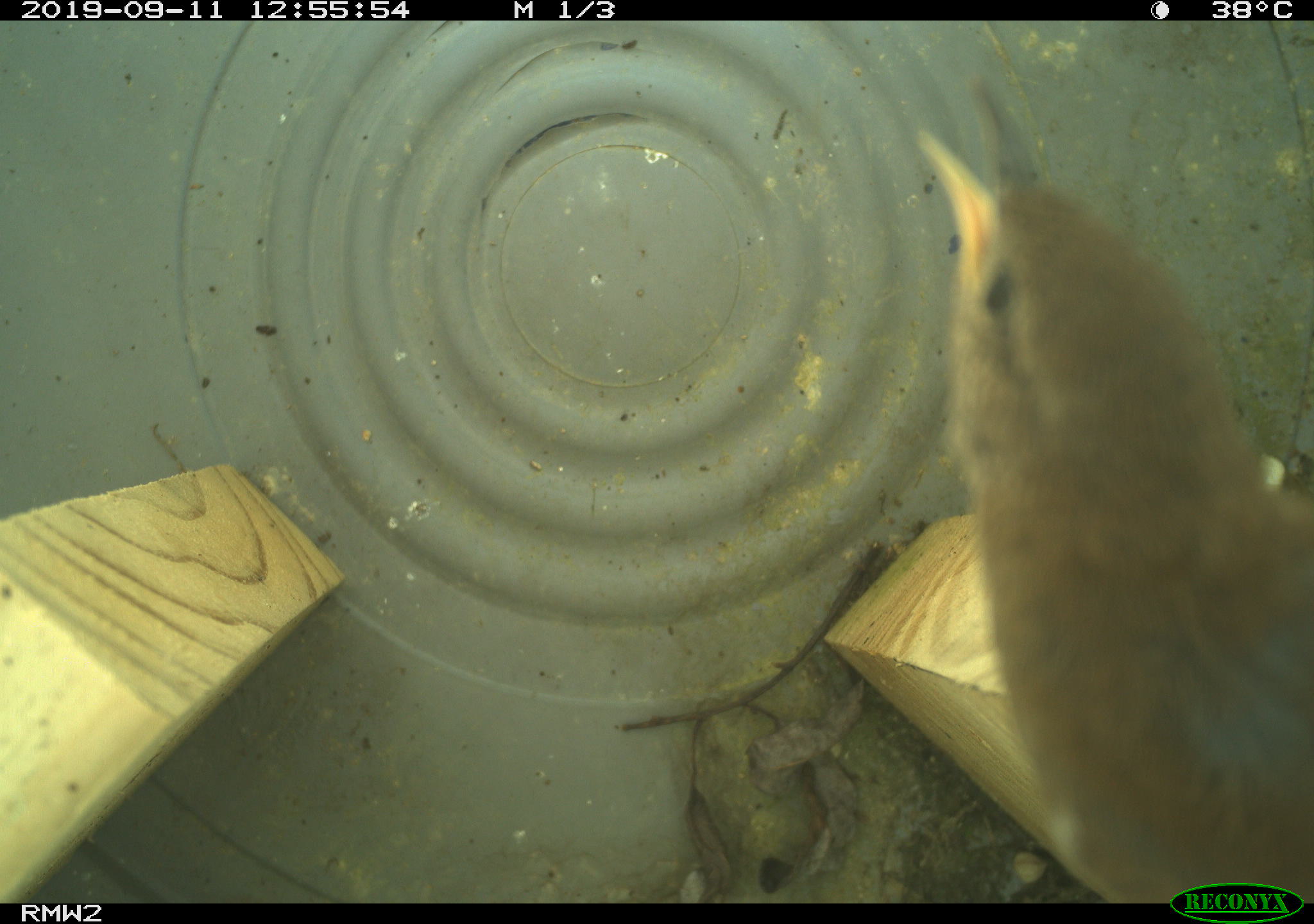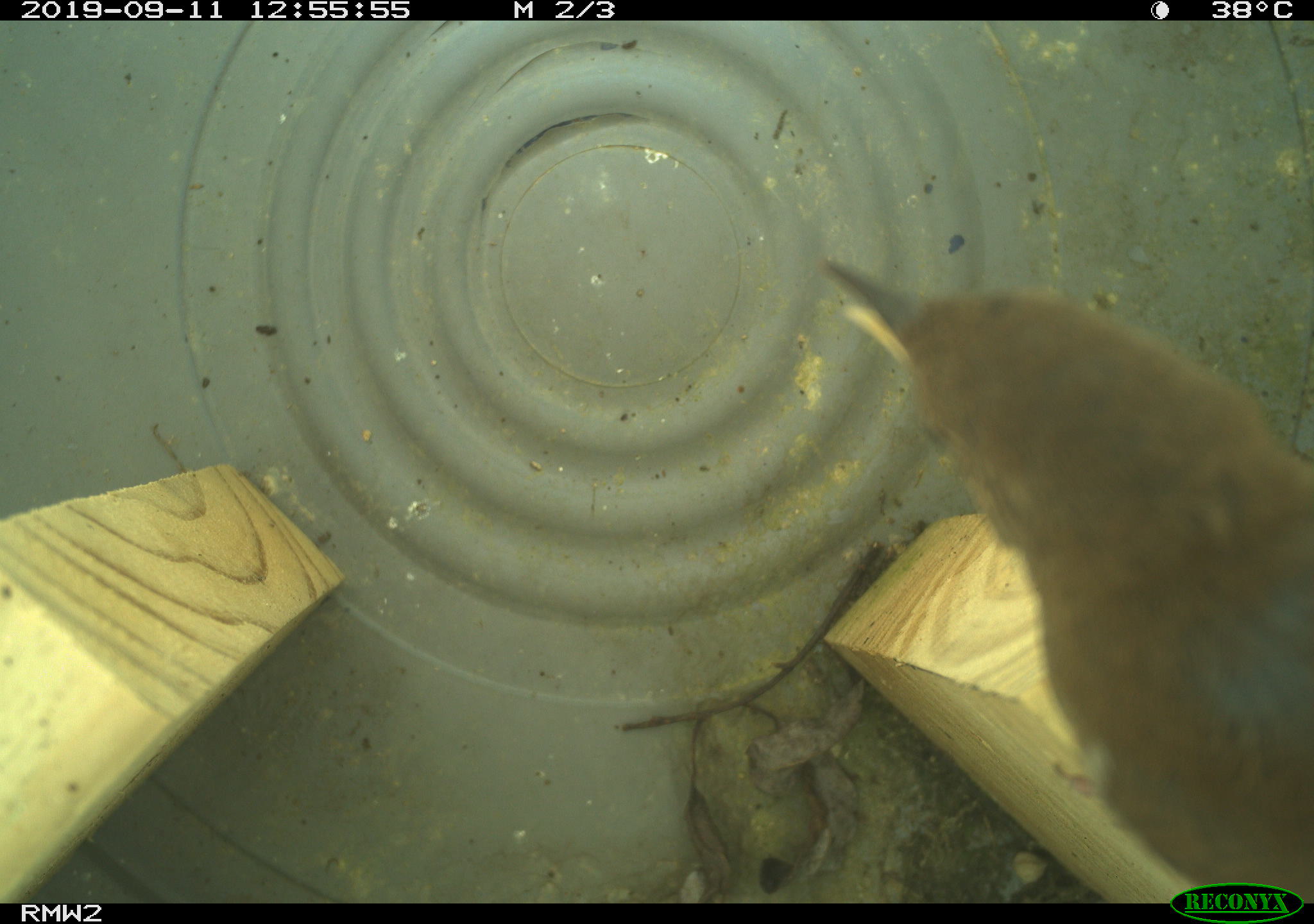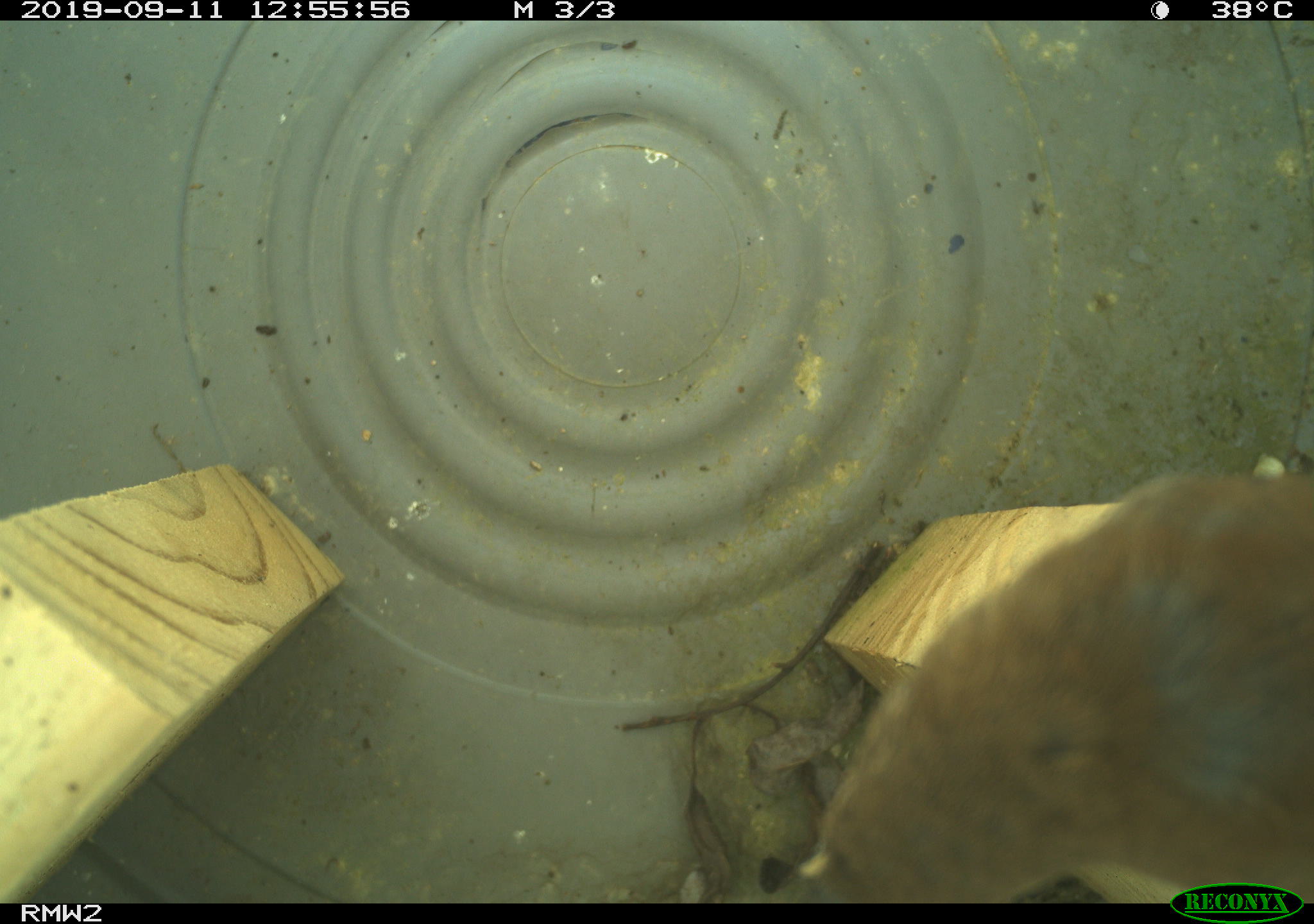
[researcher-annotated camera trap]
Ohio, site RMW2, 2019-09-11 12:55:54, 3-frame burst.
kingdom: Animalia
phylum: Chordata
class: Aves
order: Passeriformes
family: Troglodytidae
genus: Troglodytes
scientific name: Troglodytes aedon aedon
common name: northern house wren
Northern house wren (Troglodytes aedon aedon).